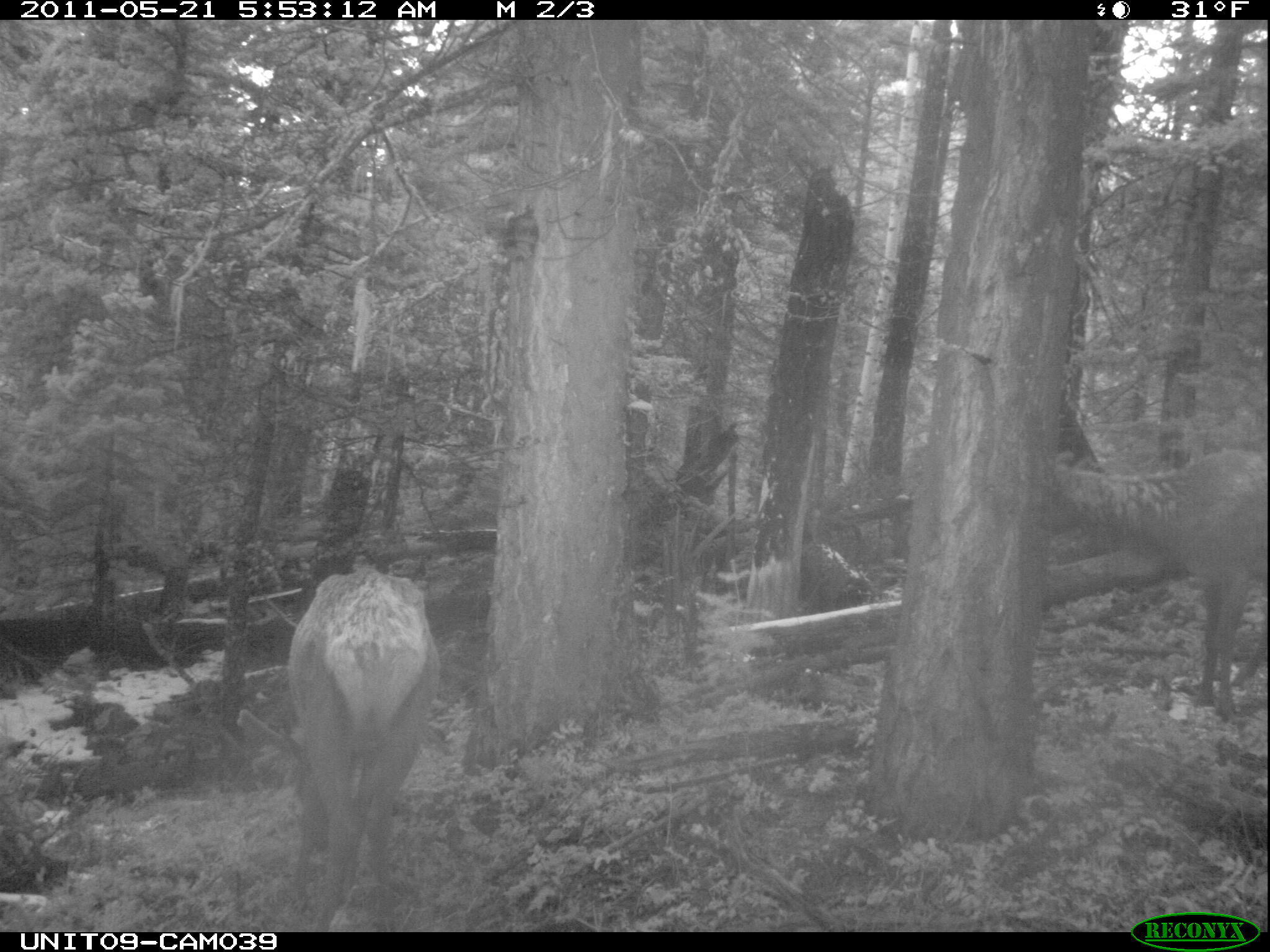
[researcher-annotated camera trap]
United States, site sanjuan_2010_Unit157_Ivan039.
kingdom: Animalia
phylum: Chordata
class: Mammalia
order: Artiodactyla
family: Cervidae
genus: Cervus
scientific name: Cervus elaphus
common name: red deer